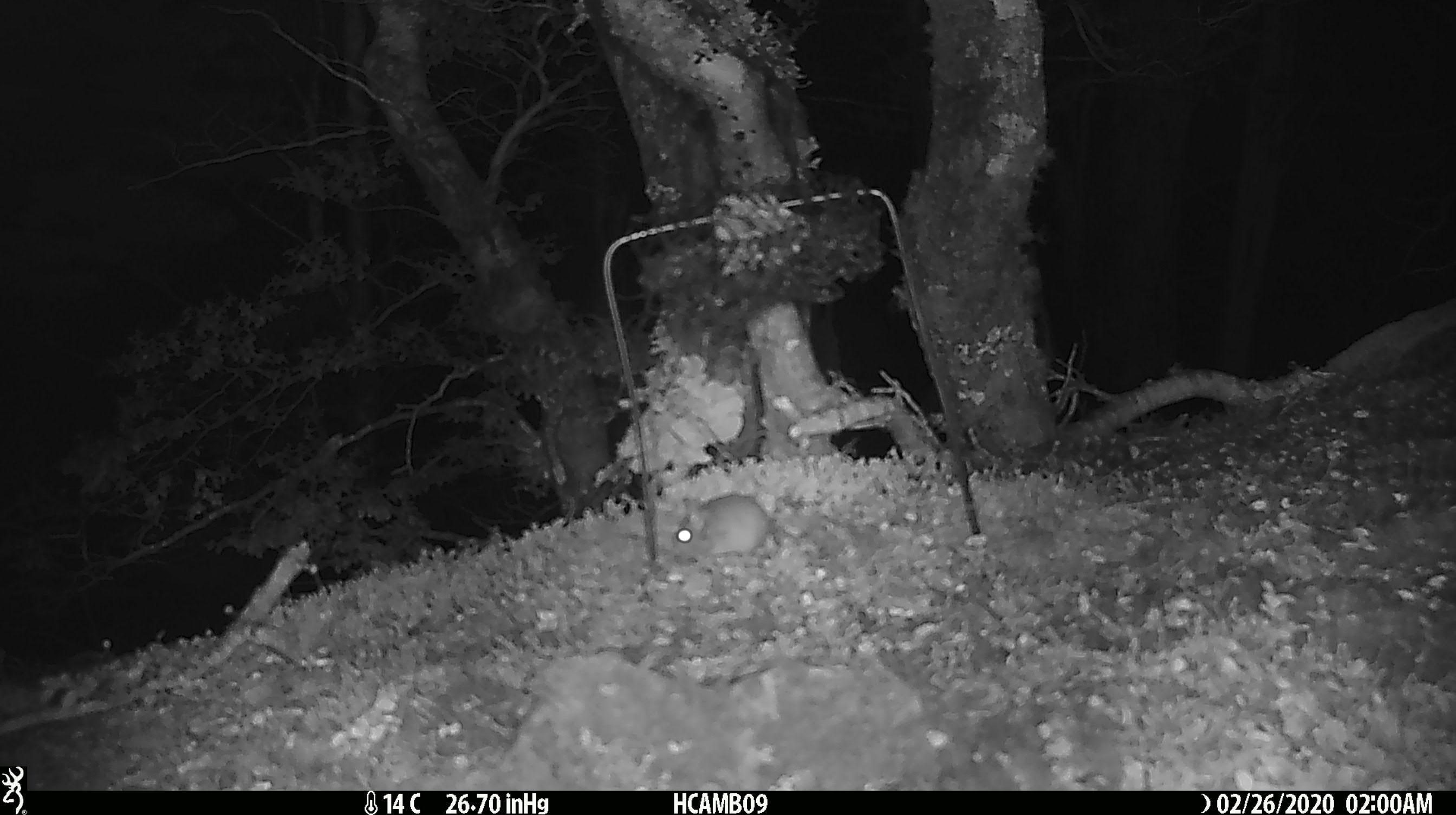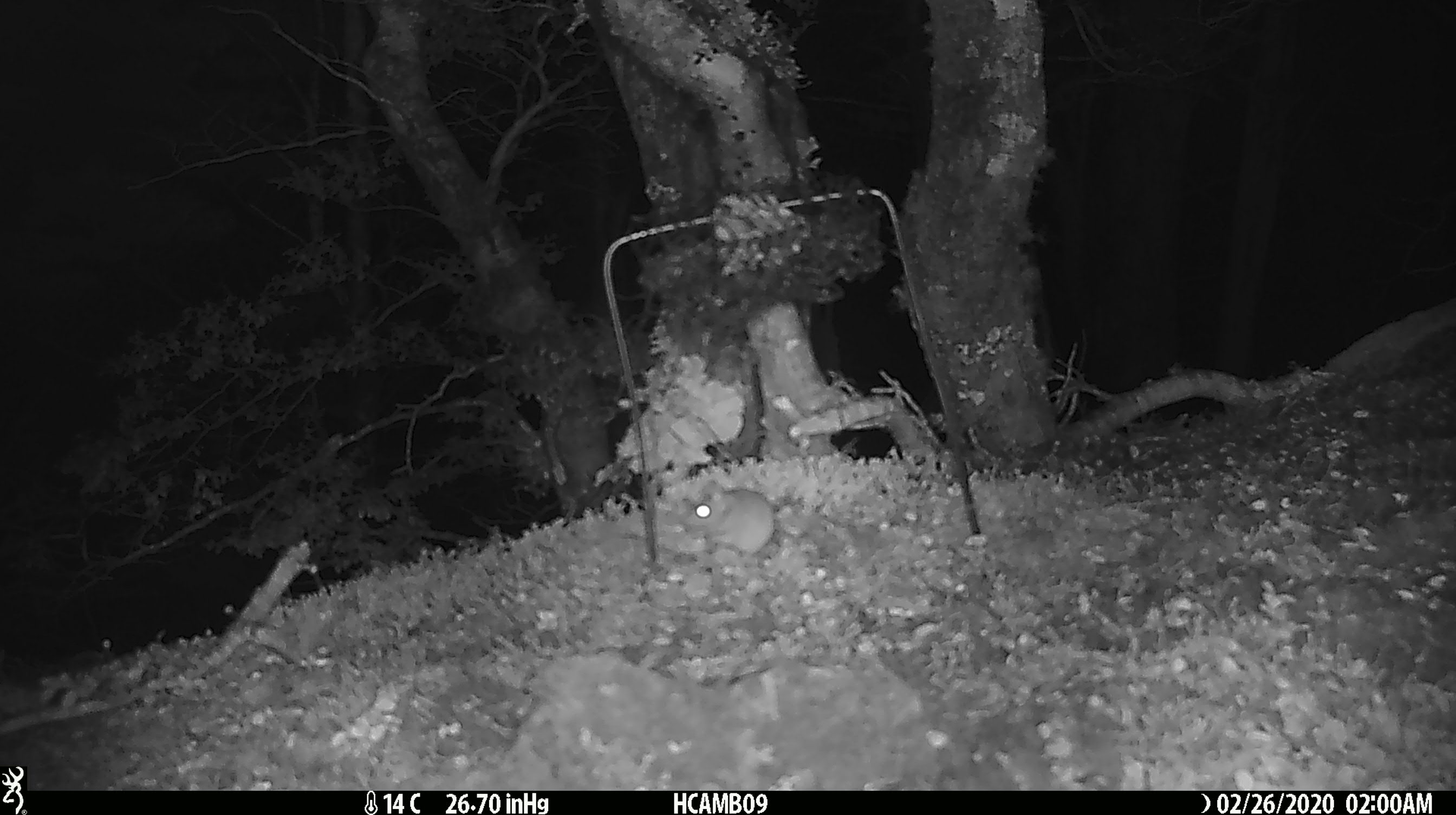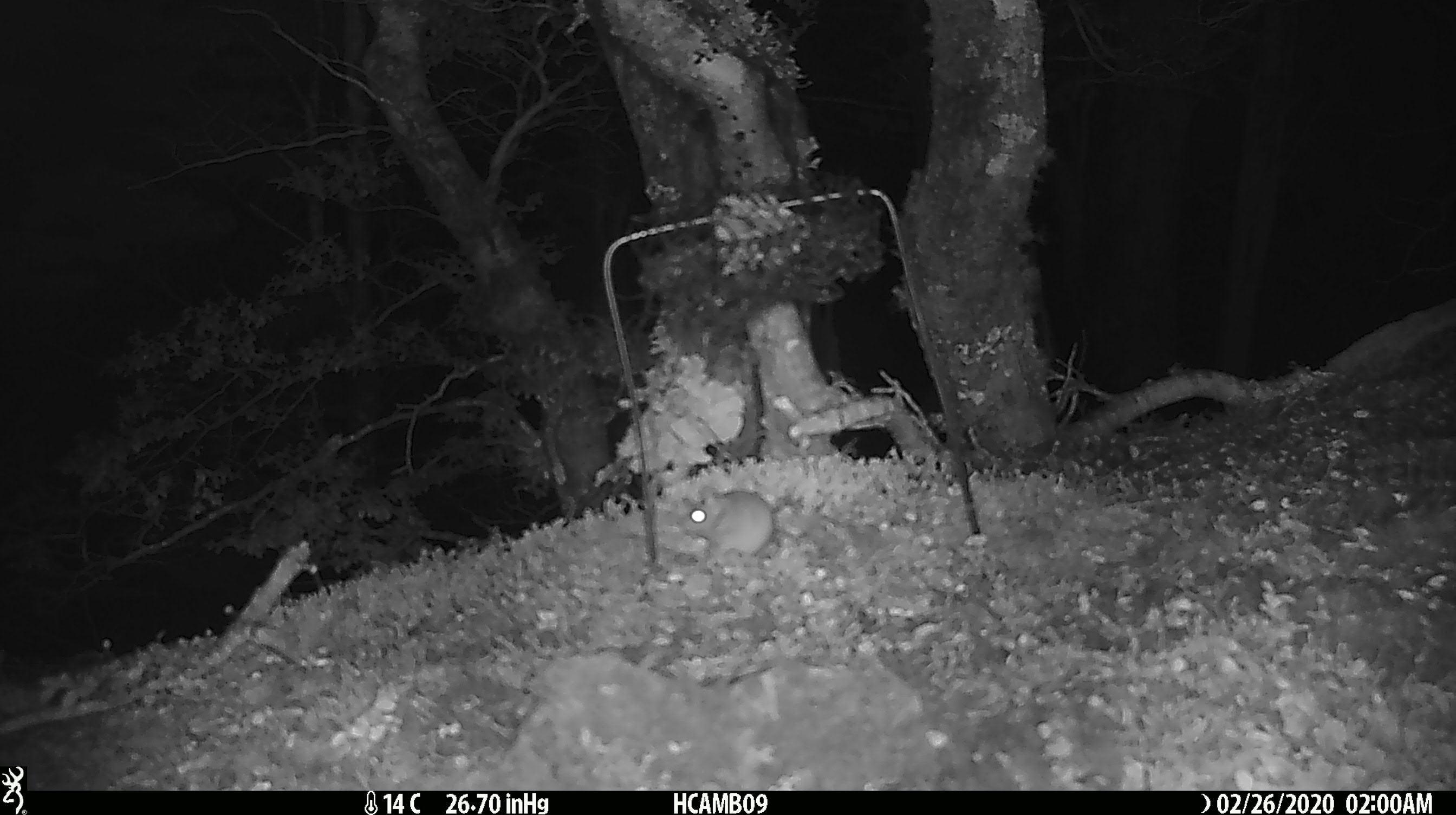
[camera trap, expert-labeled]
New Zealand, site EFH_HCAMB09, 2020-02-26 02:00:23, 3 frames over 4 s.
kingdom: Animalia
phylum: Chordata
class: Mammalia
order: Rodentia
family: Muridae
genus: Mus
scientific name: Mus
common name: mouse